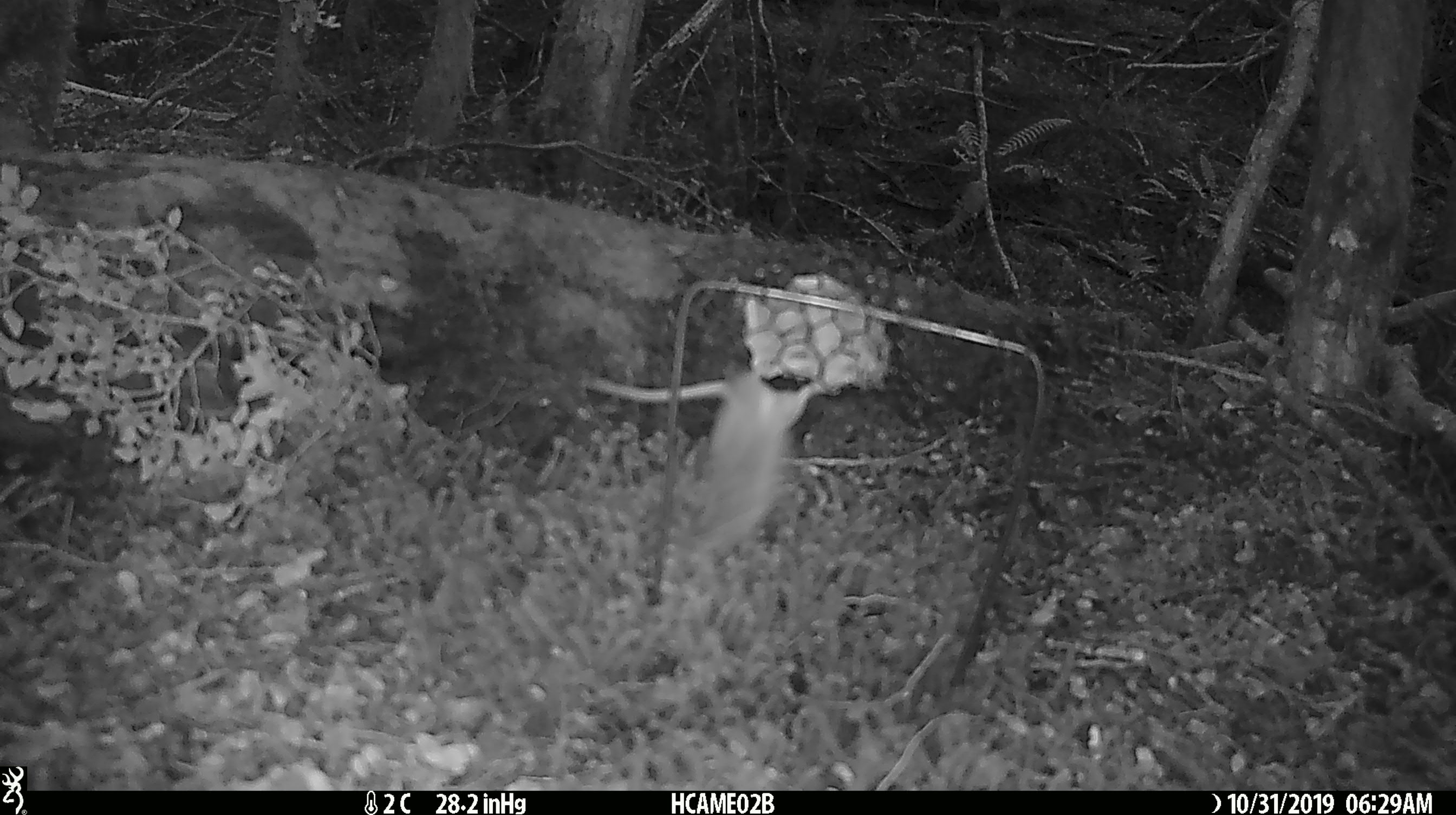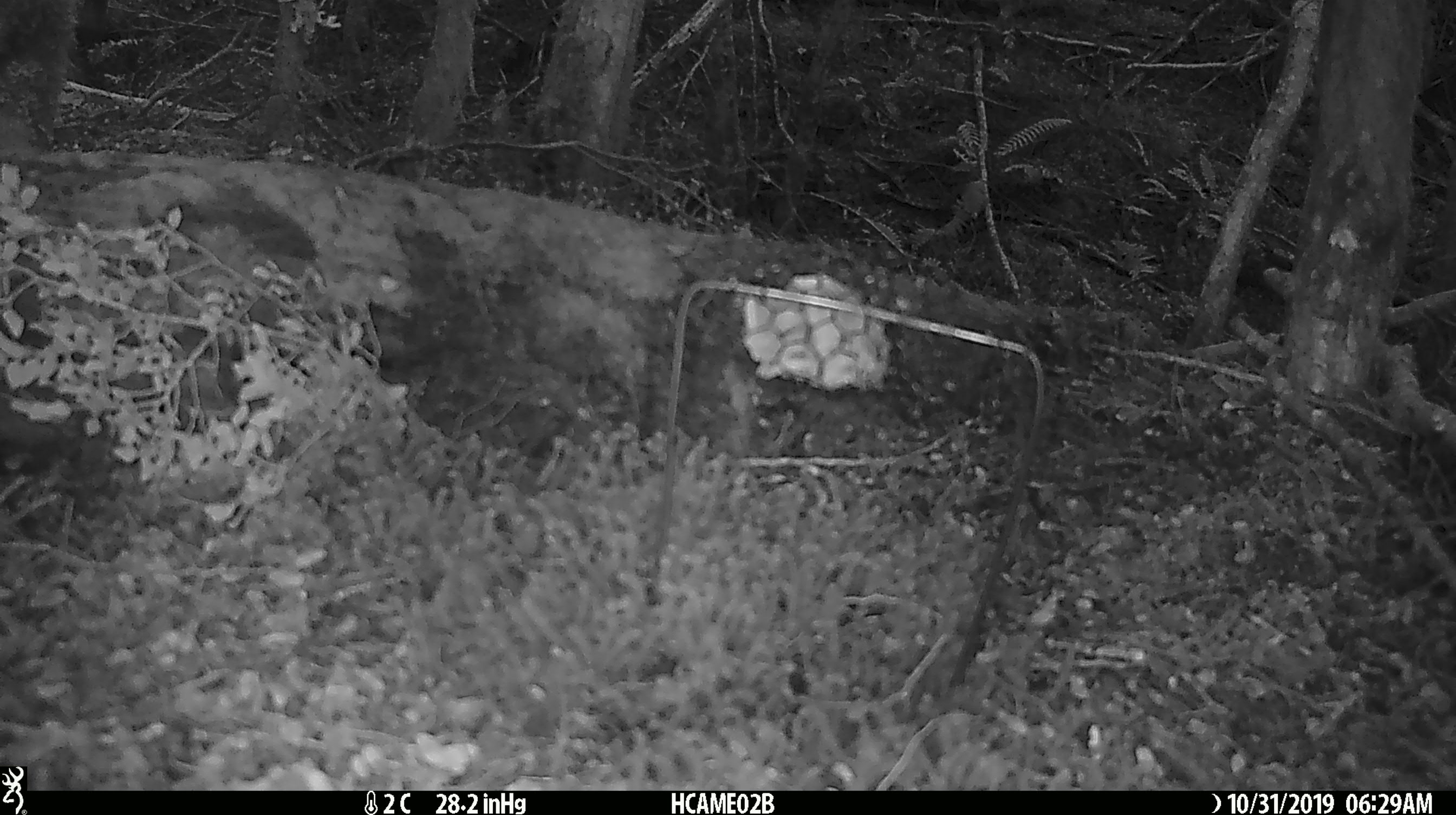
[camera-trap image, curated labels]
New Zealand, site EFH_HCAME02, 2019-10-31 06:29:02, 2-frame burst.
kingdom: Animalia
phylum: Chordata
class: Mammalia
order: Rodentia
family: Muridae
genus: Mus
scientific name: Mus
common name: mouse